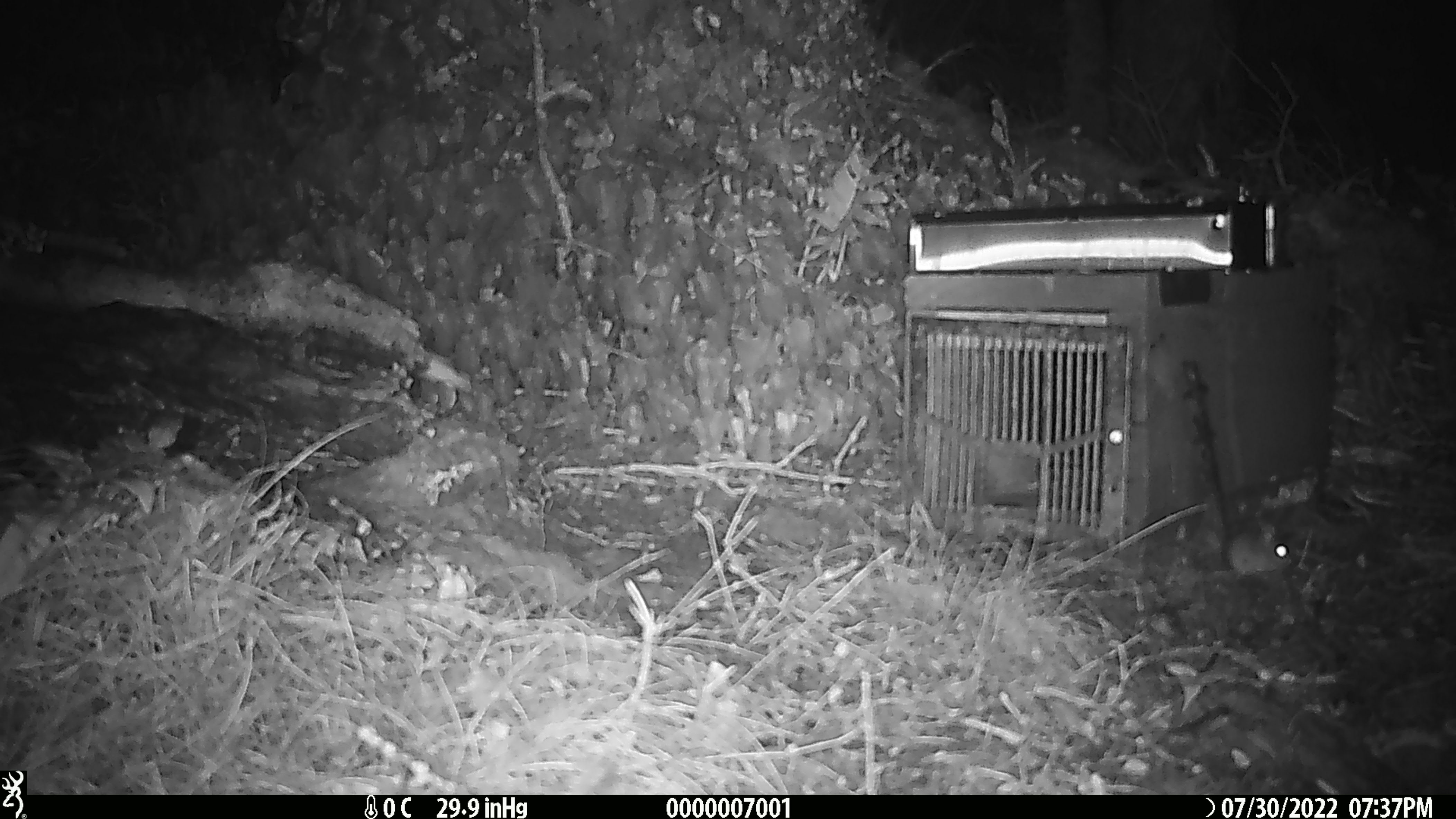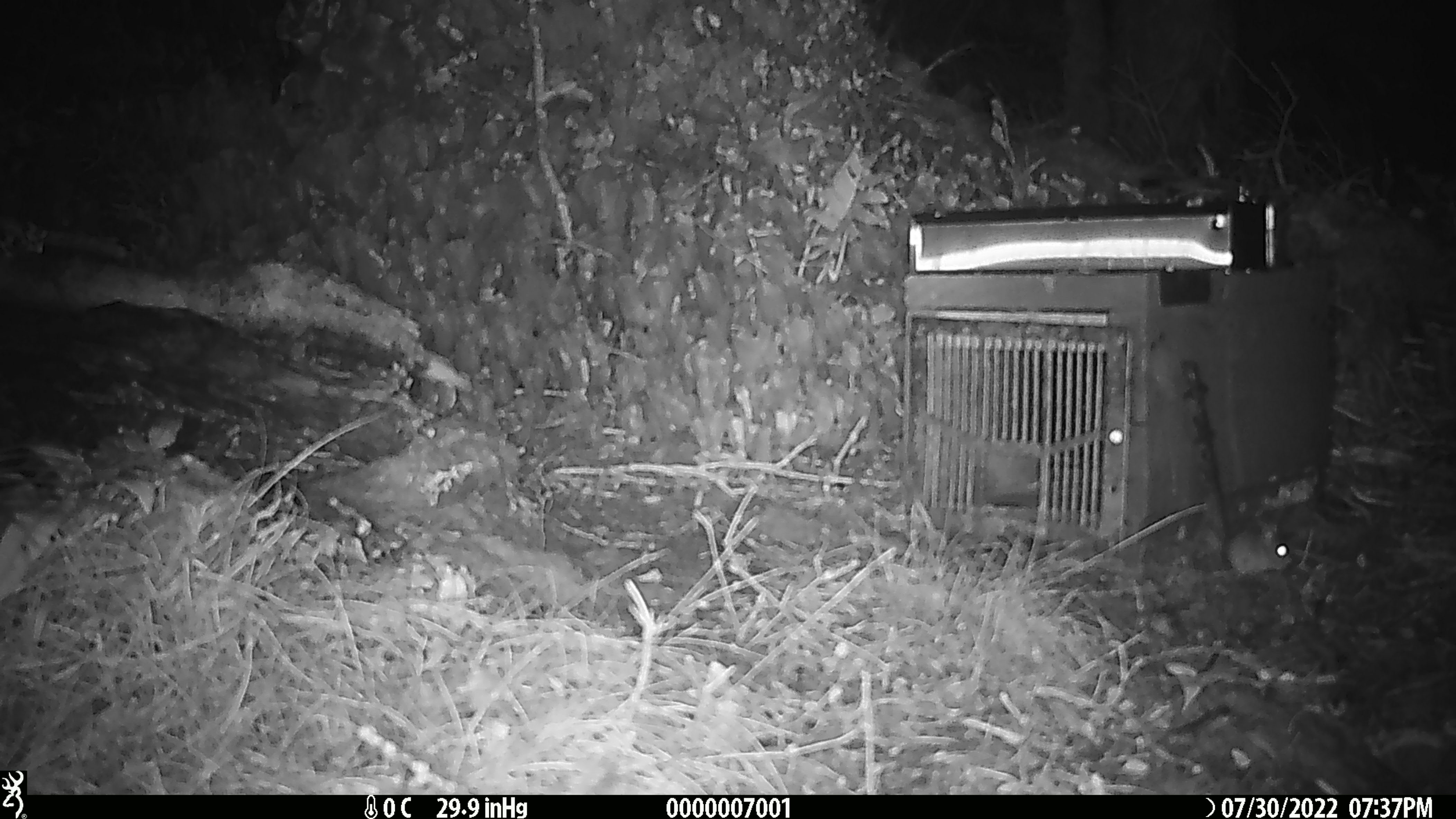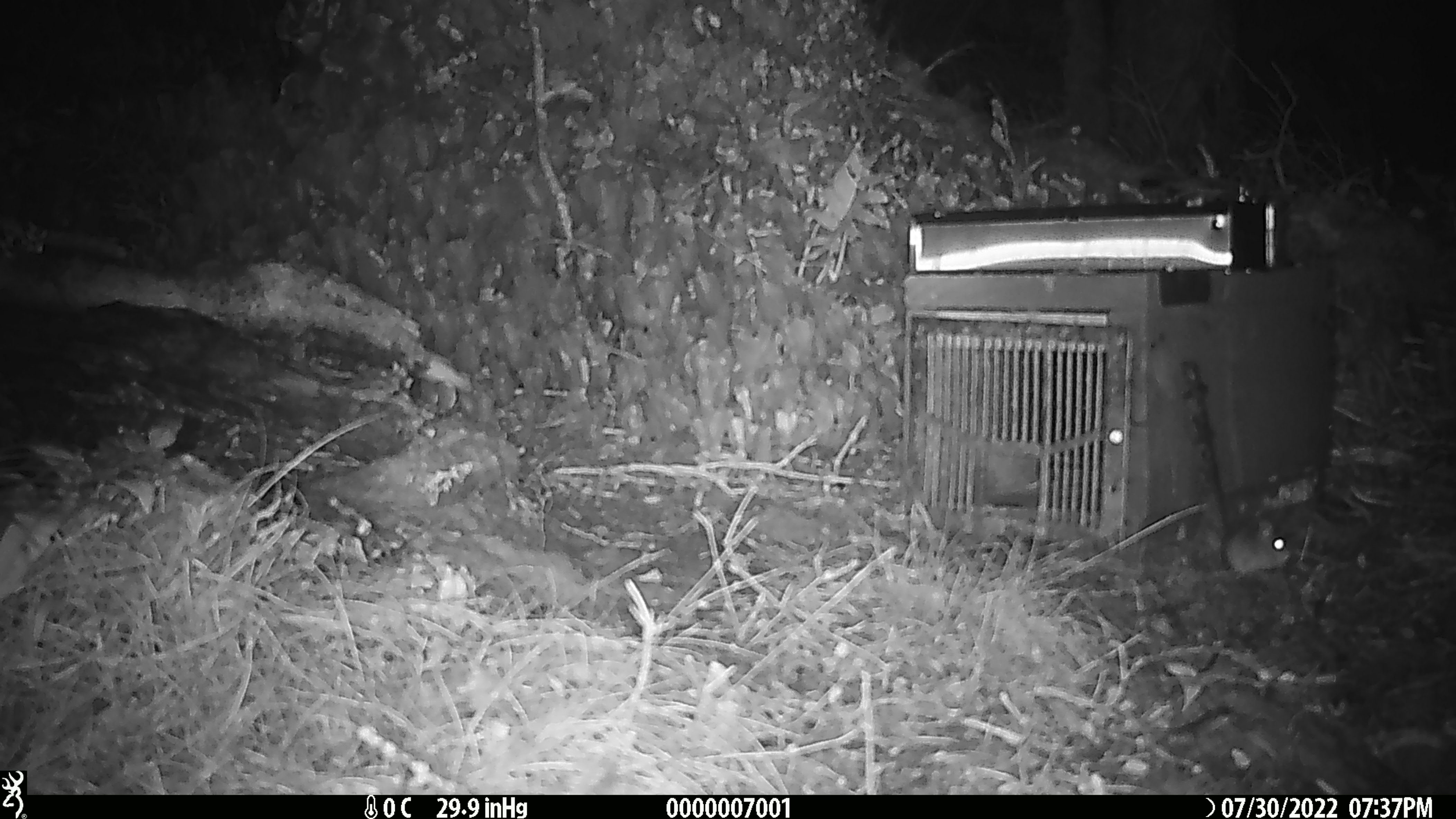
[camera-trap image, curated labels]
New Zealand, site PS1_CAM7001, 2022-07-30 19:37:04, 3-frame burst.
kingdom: Animalia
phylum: Chordata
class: Mammalia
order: Rodentia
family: Muridae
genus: Mus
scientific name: Mus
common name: mouse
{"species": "mouse (Mus)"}